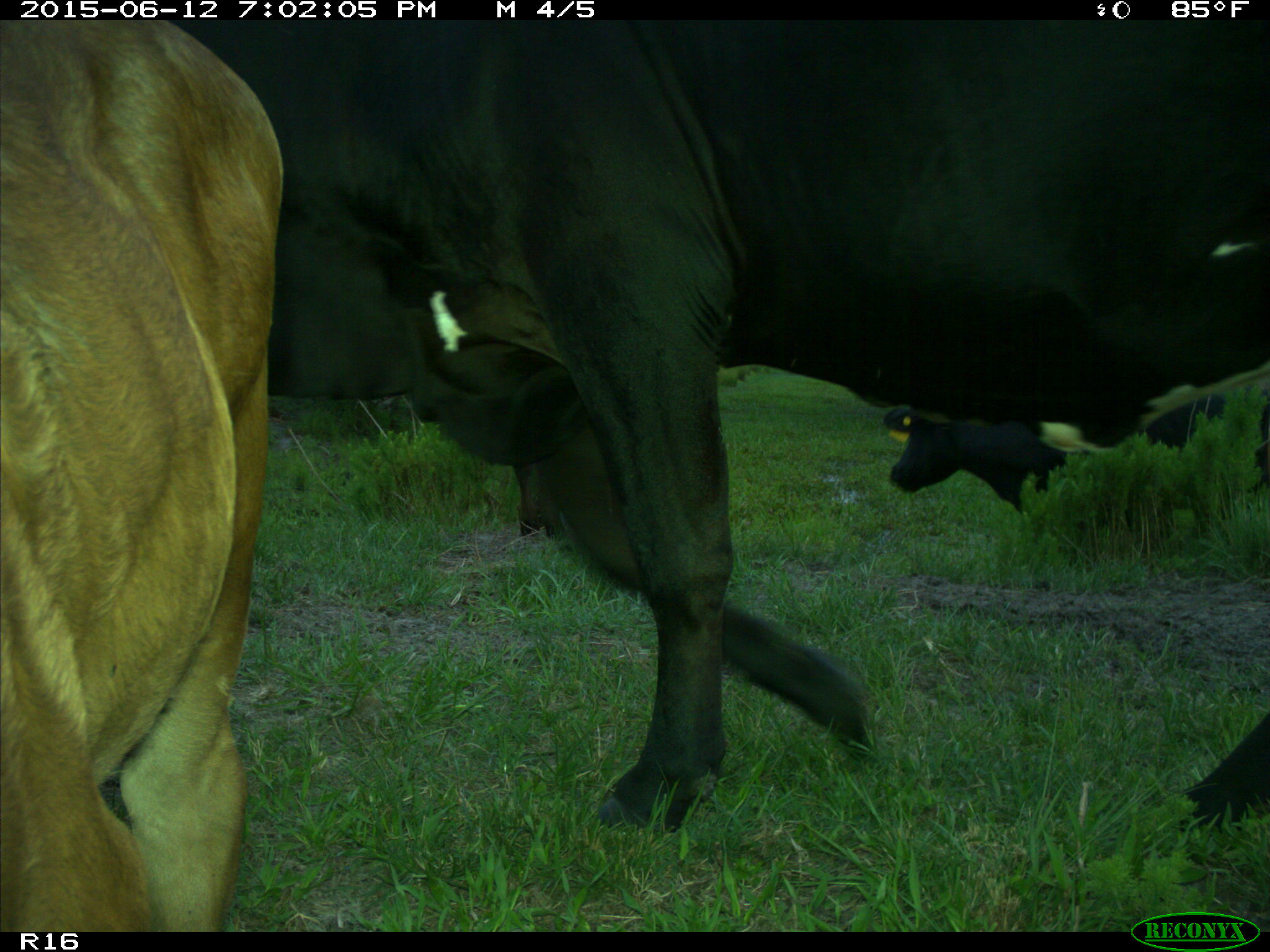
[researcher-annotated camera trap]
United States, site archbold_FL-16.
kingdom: Animalia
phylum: Chordata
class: Mammalia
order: Artiodactyla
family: Bovidae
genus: Bos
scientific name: Bos taurus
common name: domestic cow